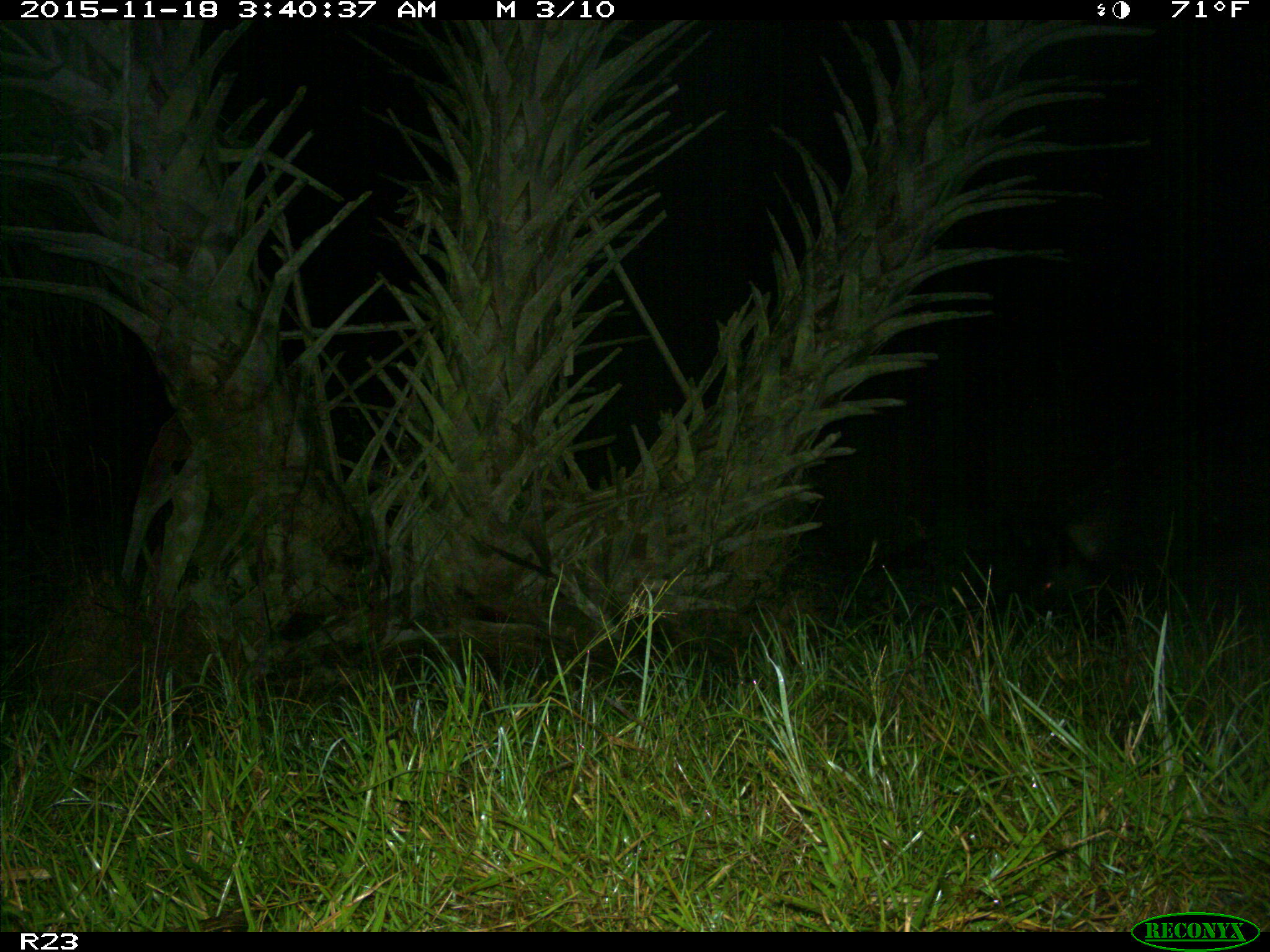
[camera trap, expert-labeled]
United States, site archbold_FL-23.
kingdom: Animalia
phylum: Chordata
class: Mammalia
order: Artiodactyla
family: Suidae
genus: Sus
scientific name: Sus scrofa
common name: wild boar